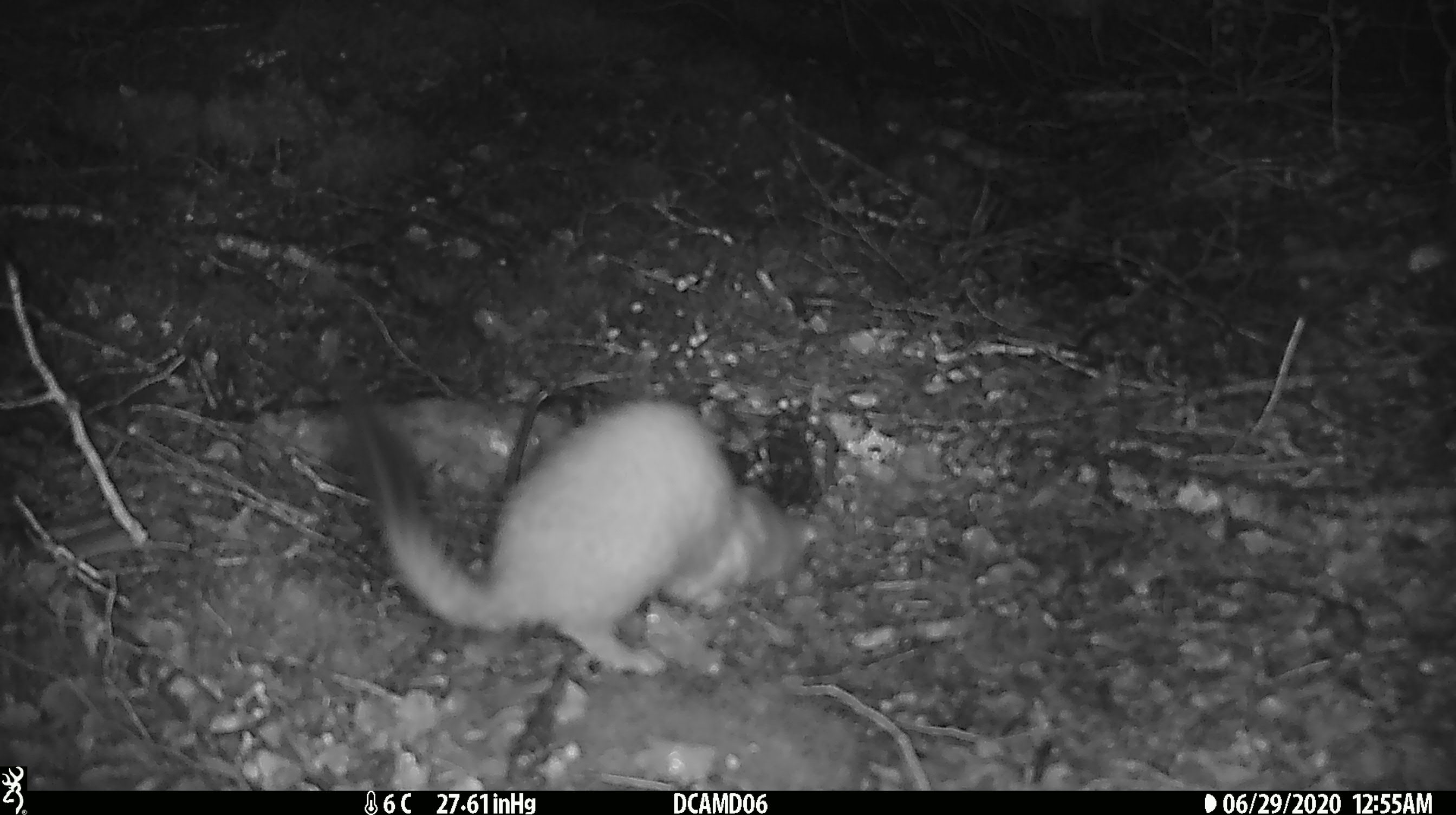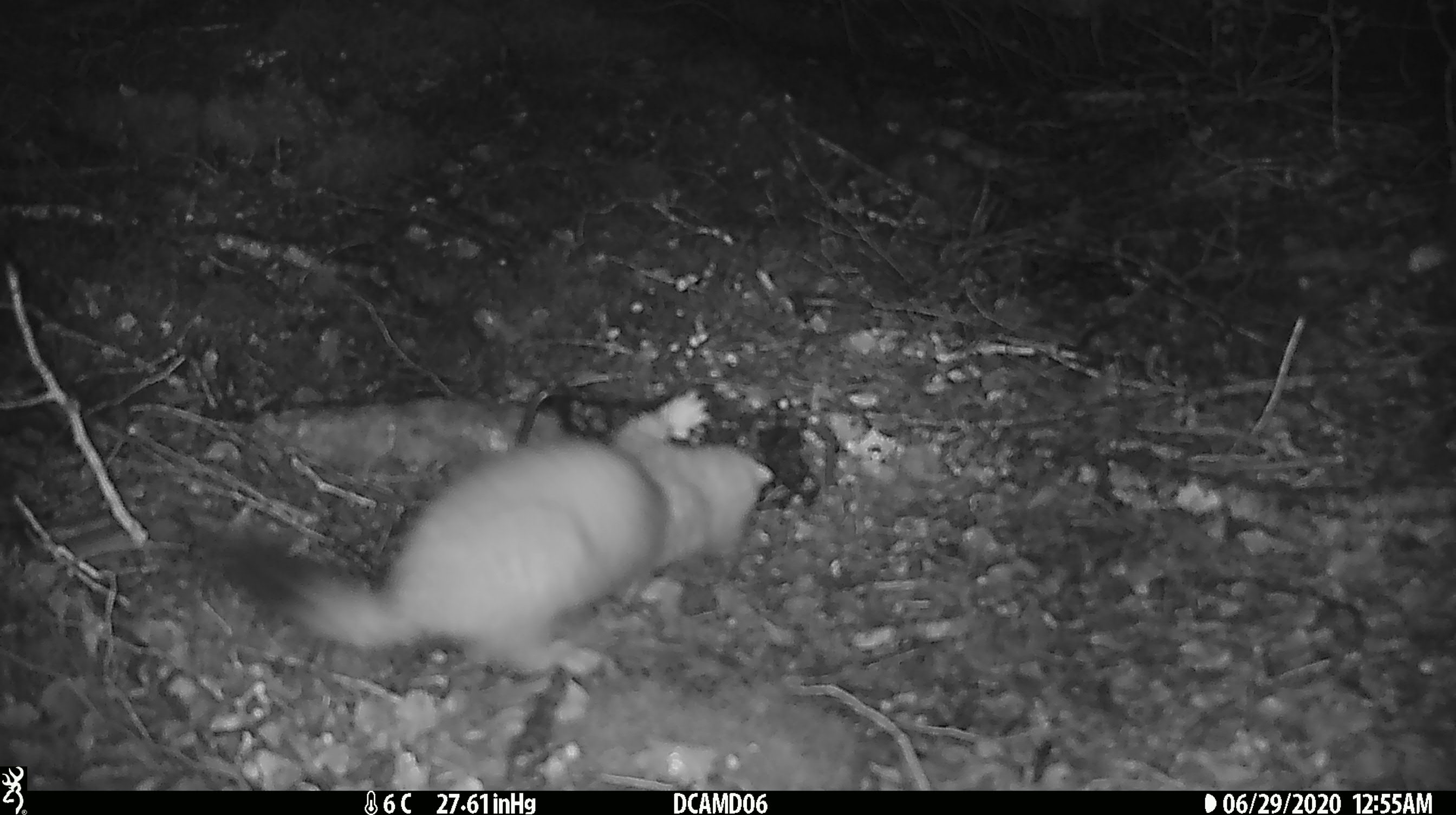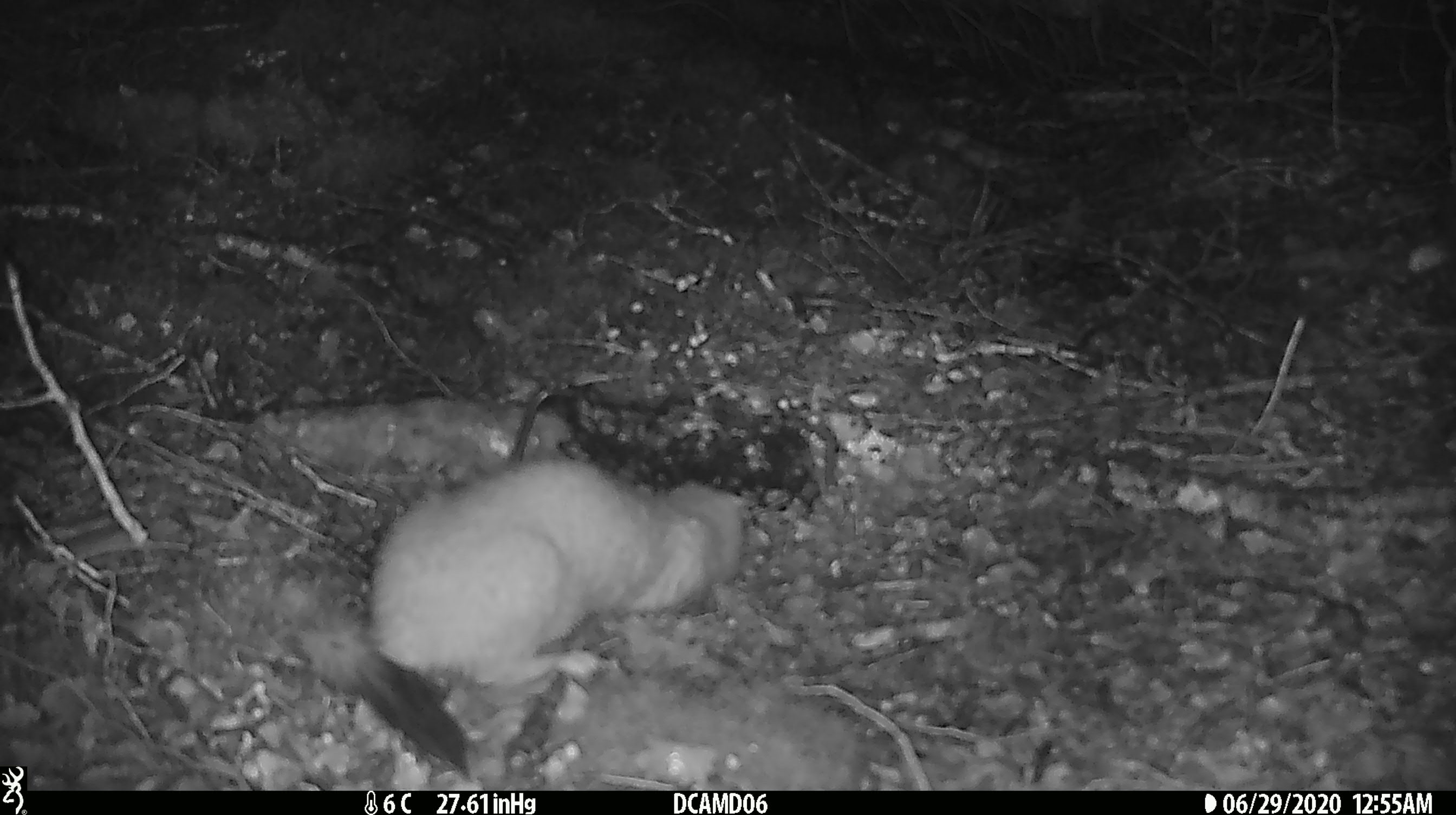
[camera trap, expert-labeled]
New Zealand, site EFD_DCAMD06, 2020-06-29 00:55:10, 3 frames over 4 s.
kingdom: Animalia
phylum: Chordata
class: Mammalia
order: Carnivora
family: Mustelidae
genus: Mustela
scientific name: Mustela erminea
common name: stoat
Stoat (Mustela erminea).